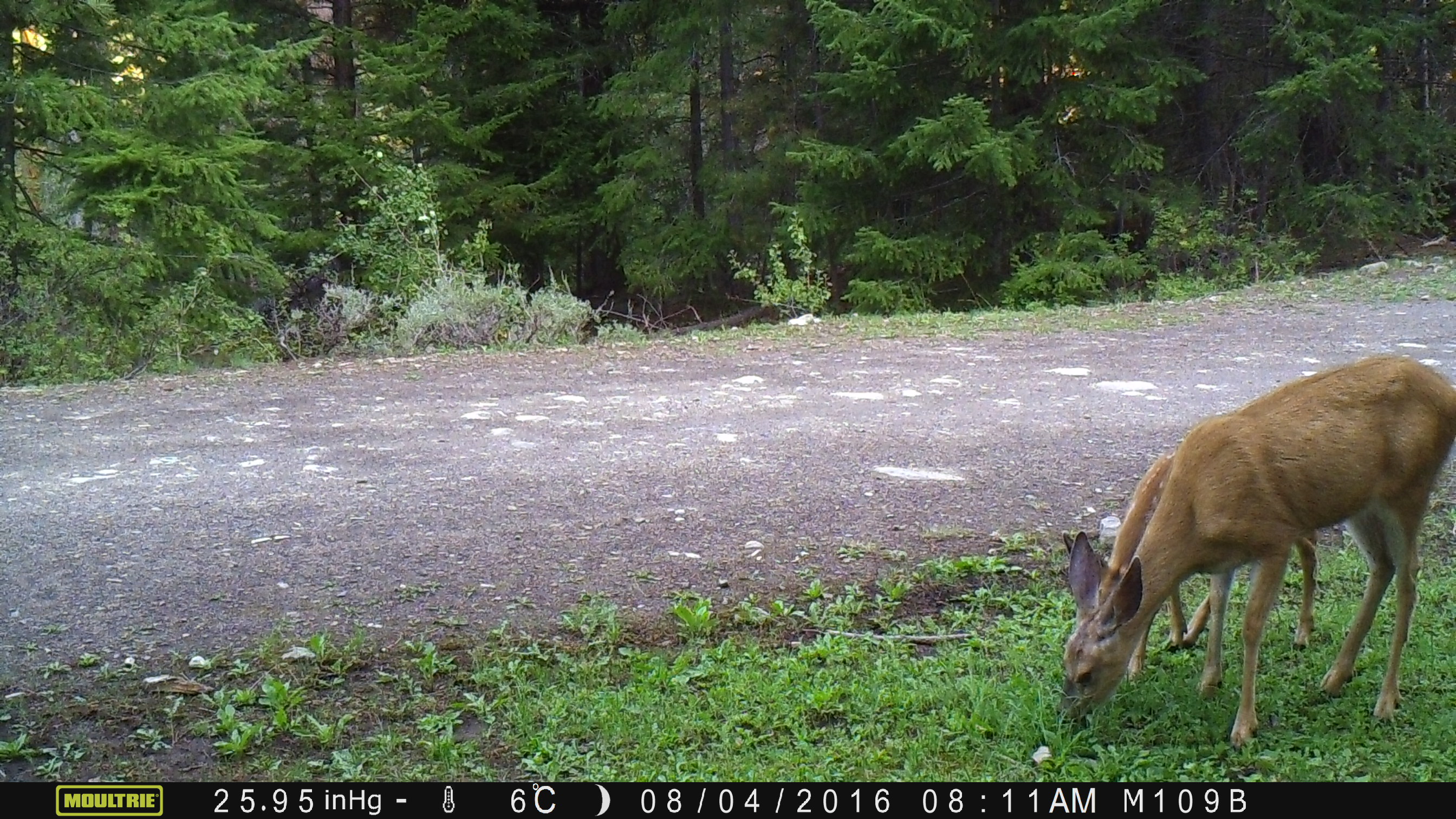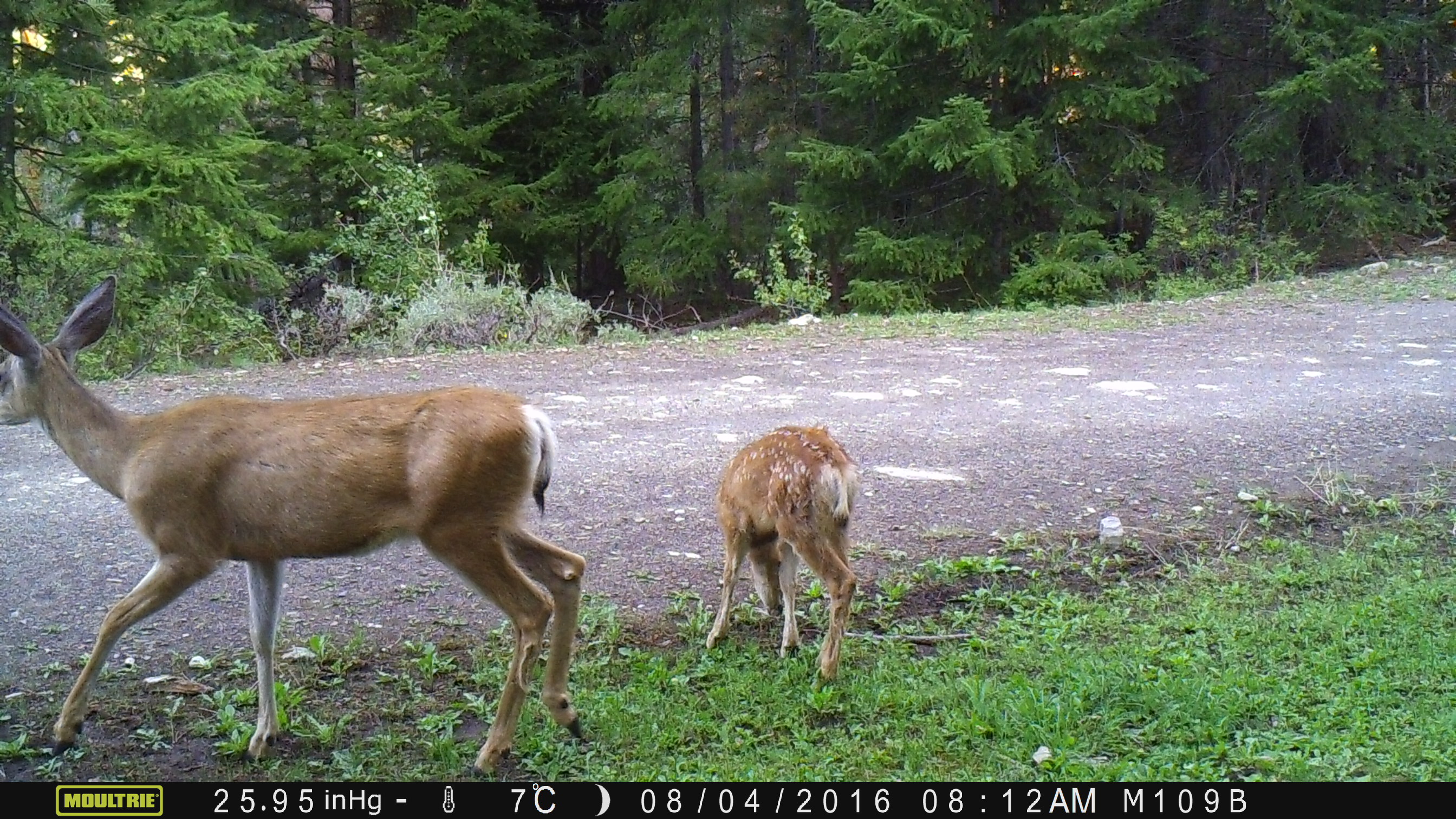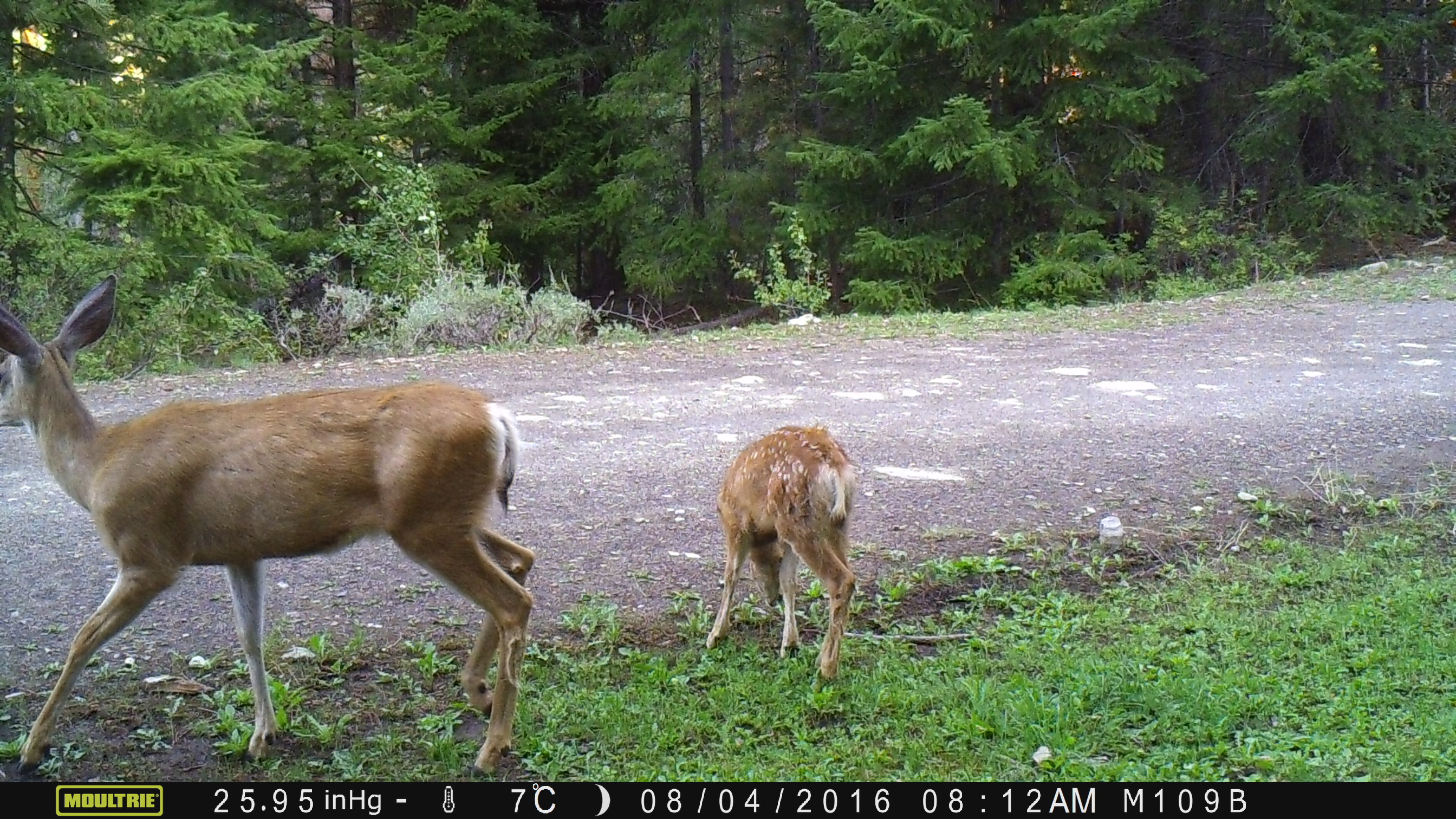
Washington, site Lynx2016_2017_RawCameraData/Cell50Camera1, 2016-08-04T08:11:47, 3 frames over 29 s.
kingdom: Animalia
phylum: Chordata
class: Mammalia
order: Artiodactyla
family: Cervidae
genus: Odocoileus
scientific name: Odocoileus hemionus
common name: mule deer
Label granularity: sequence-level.